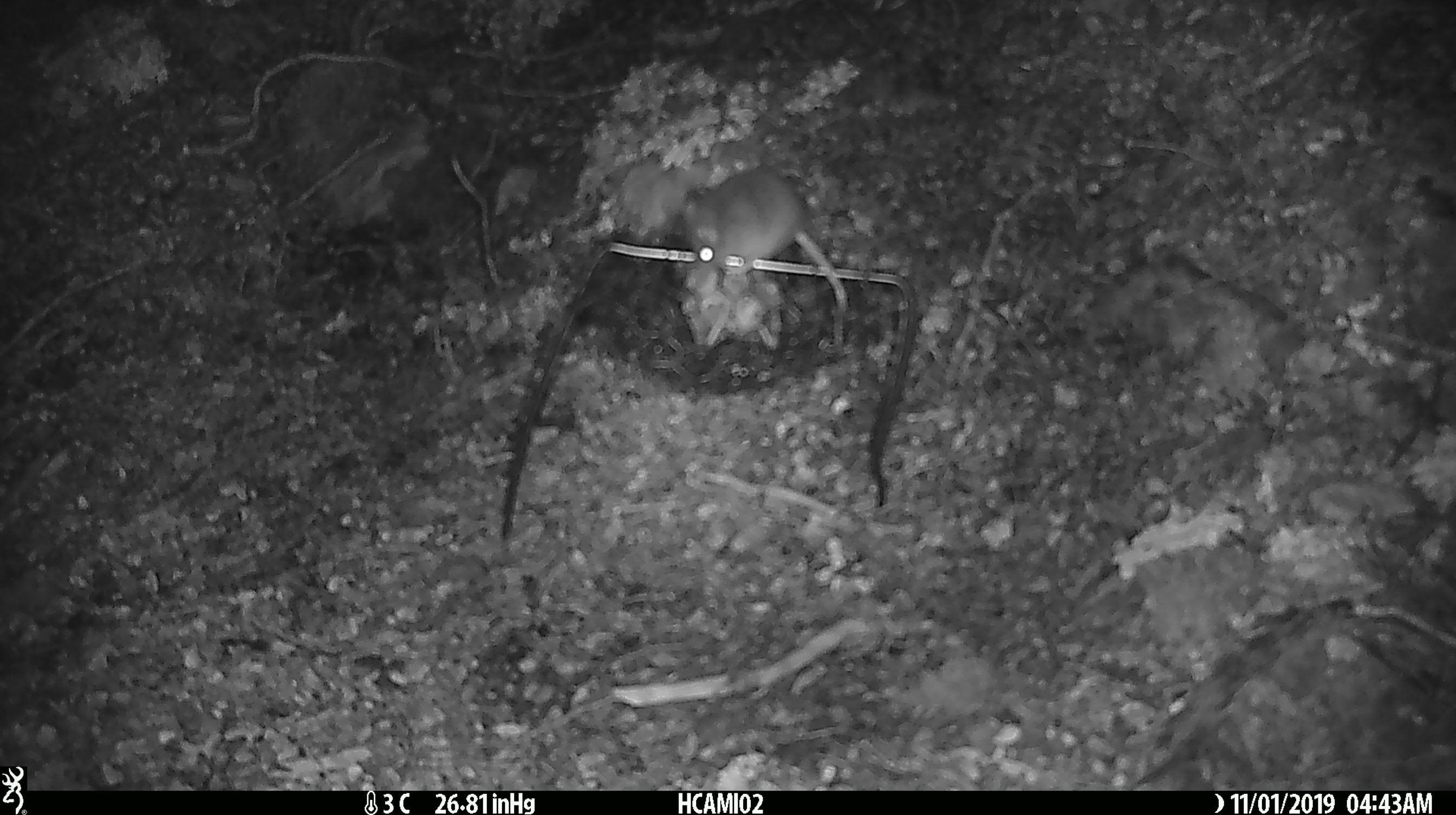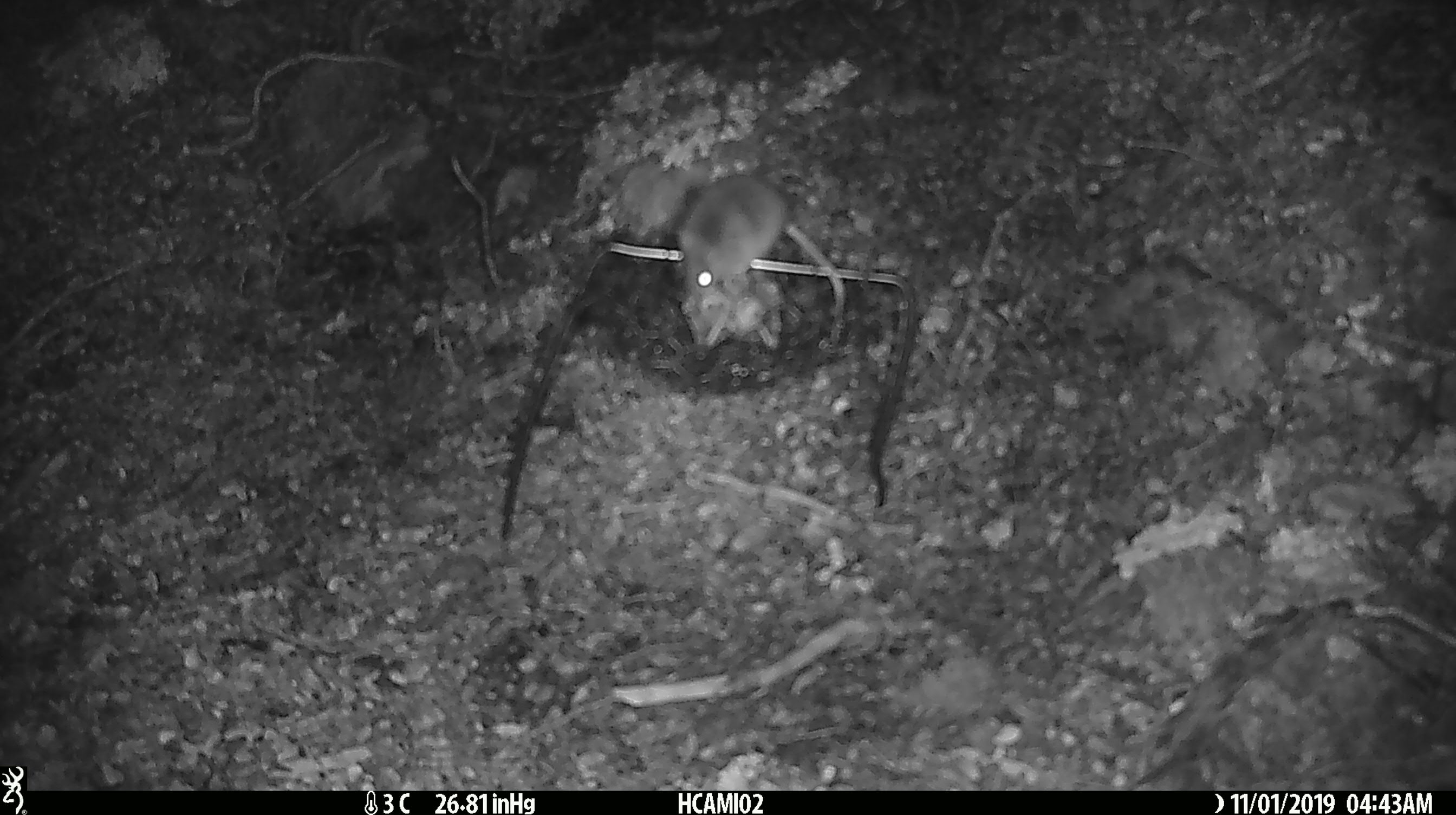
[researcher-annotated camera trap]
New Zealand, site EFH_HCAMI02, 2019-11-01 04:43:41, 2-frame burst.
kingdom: Animalia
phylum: Chordata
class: Mammalia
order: Rodentia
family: Muridae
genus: Mus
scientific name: Mus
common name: mouse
Mouse (Mus).